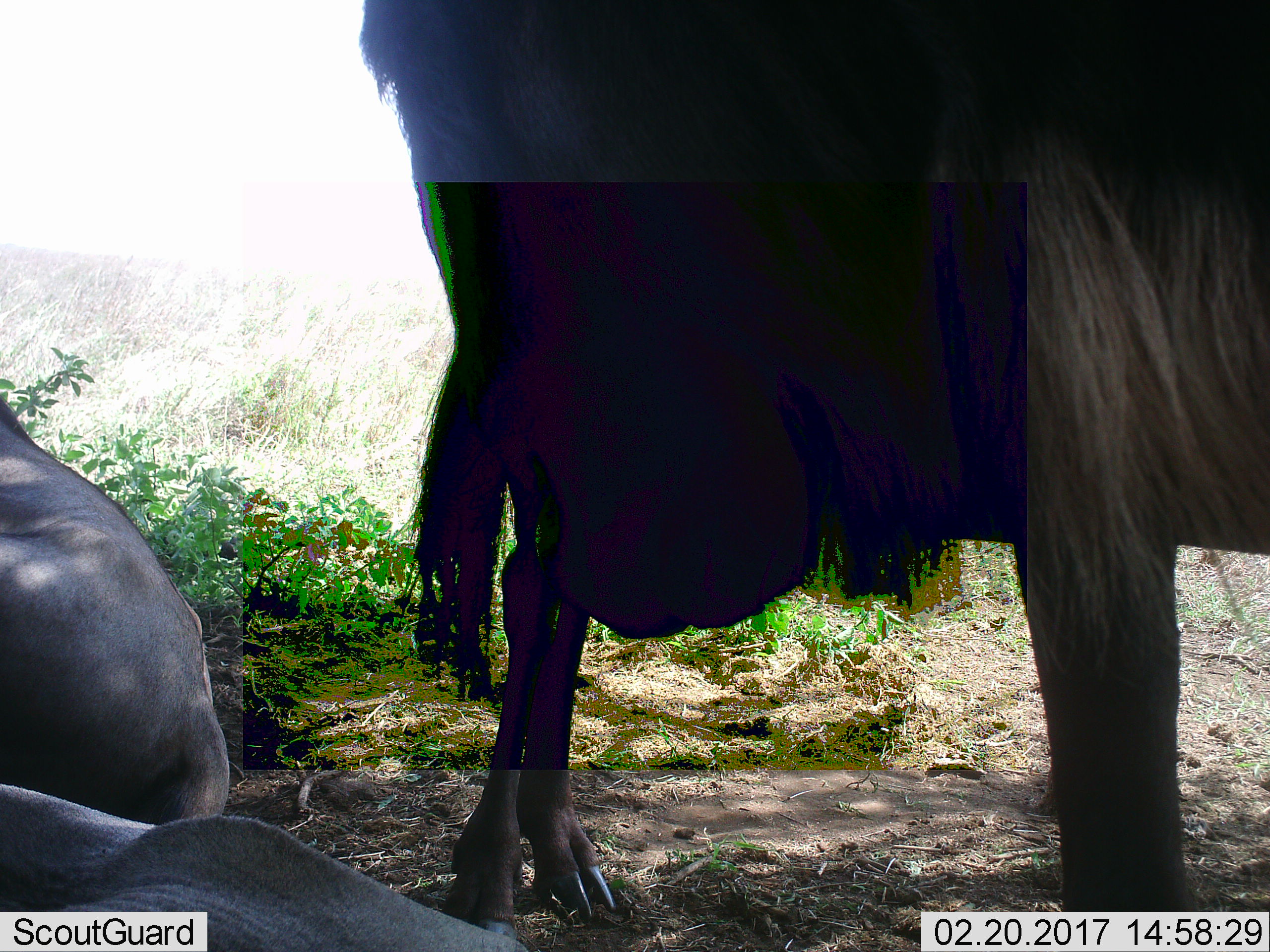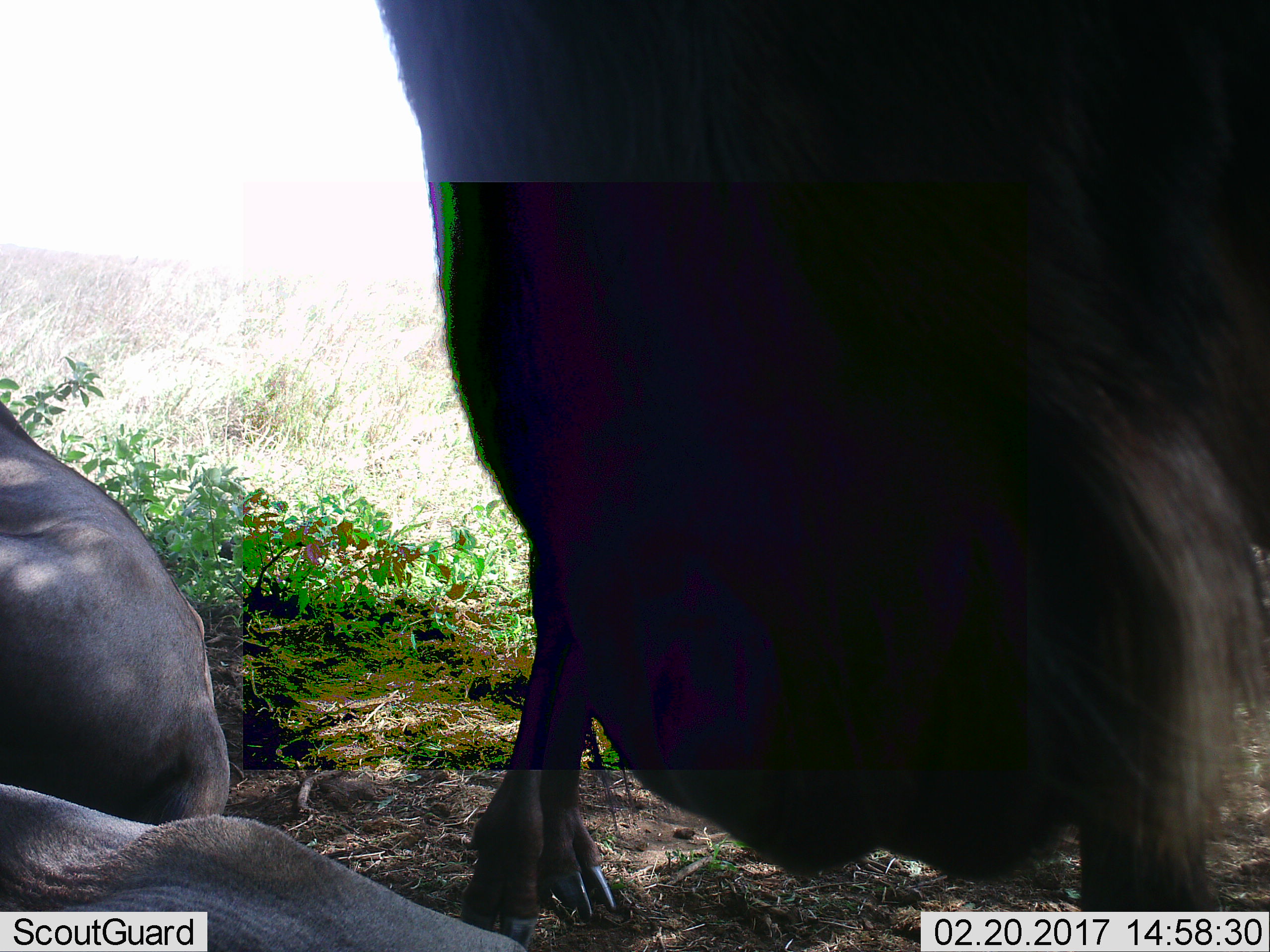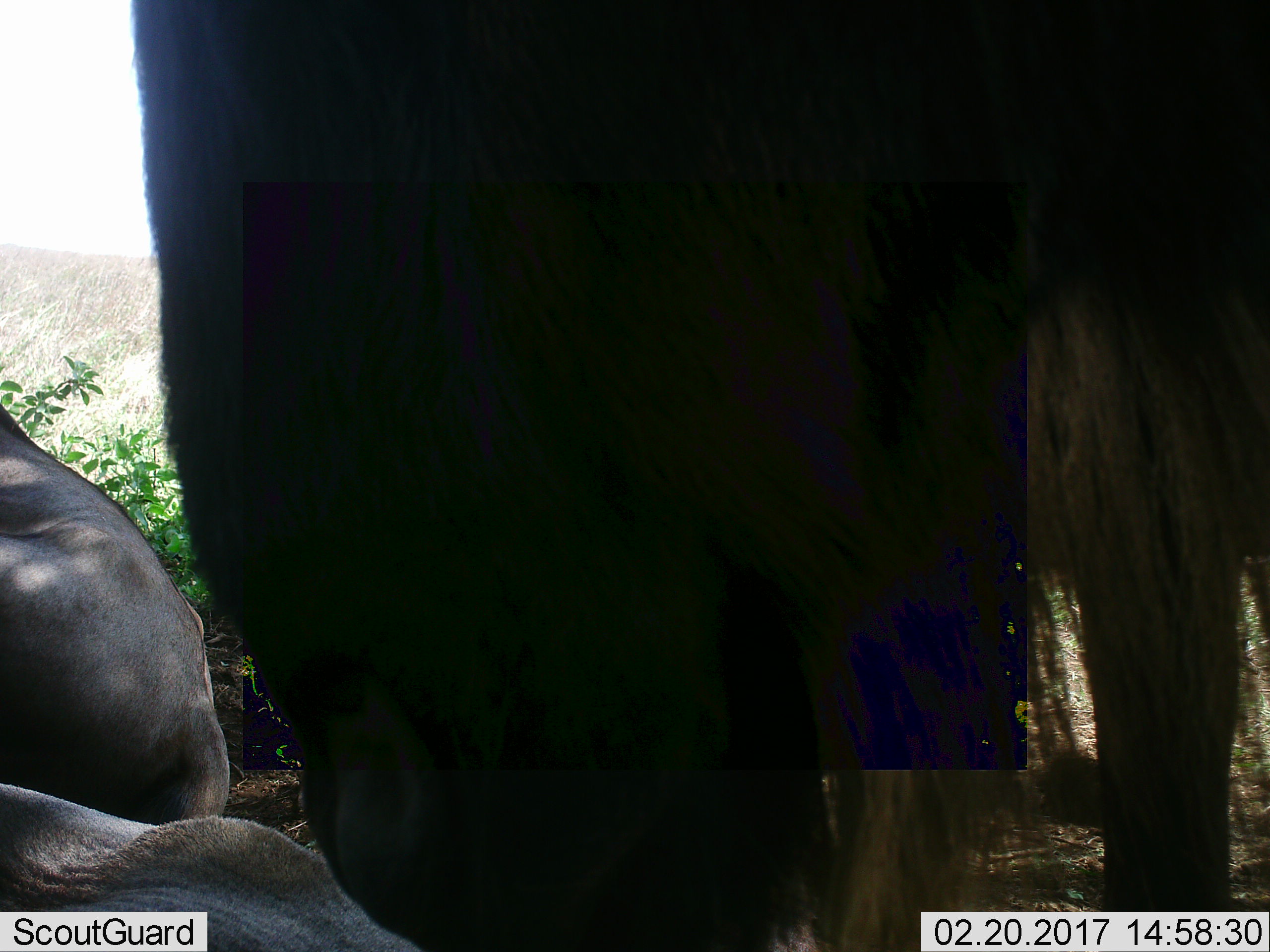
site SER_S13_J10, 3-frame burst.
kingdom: Animalia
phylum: Chordata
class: Mammalia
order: Artiodactyla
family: Bovidae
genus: Connochaetes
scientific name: Connochaetes taurinus taurinus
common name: blue wildebeest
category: wildebeestblue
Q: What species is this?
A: Wildebeestblue (blue wildebeest) (Connochaetes taurinus taurinus).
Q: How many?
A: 3.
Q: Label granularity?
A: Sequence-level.